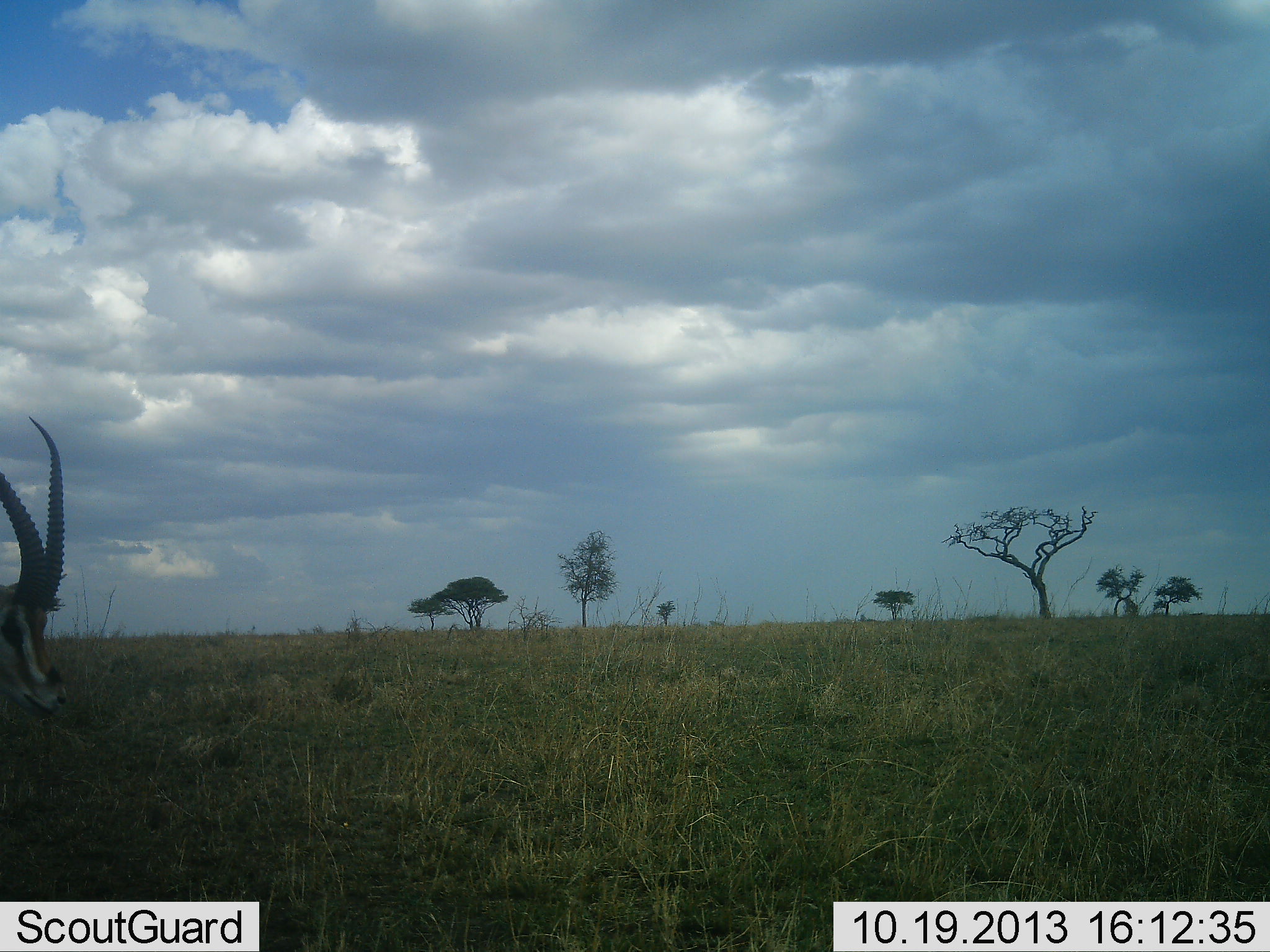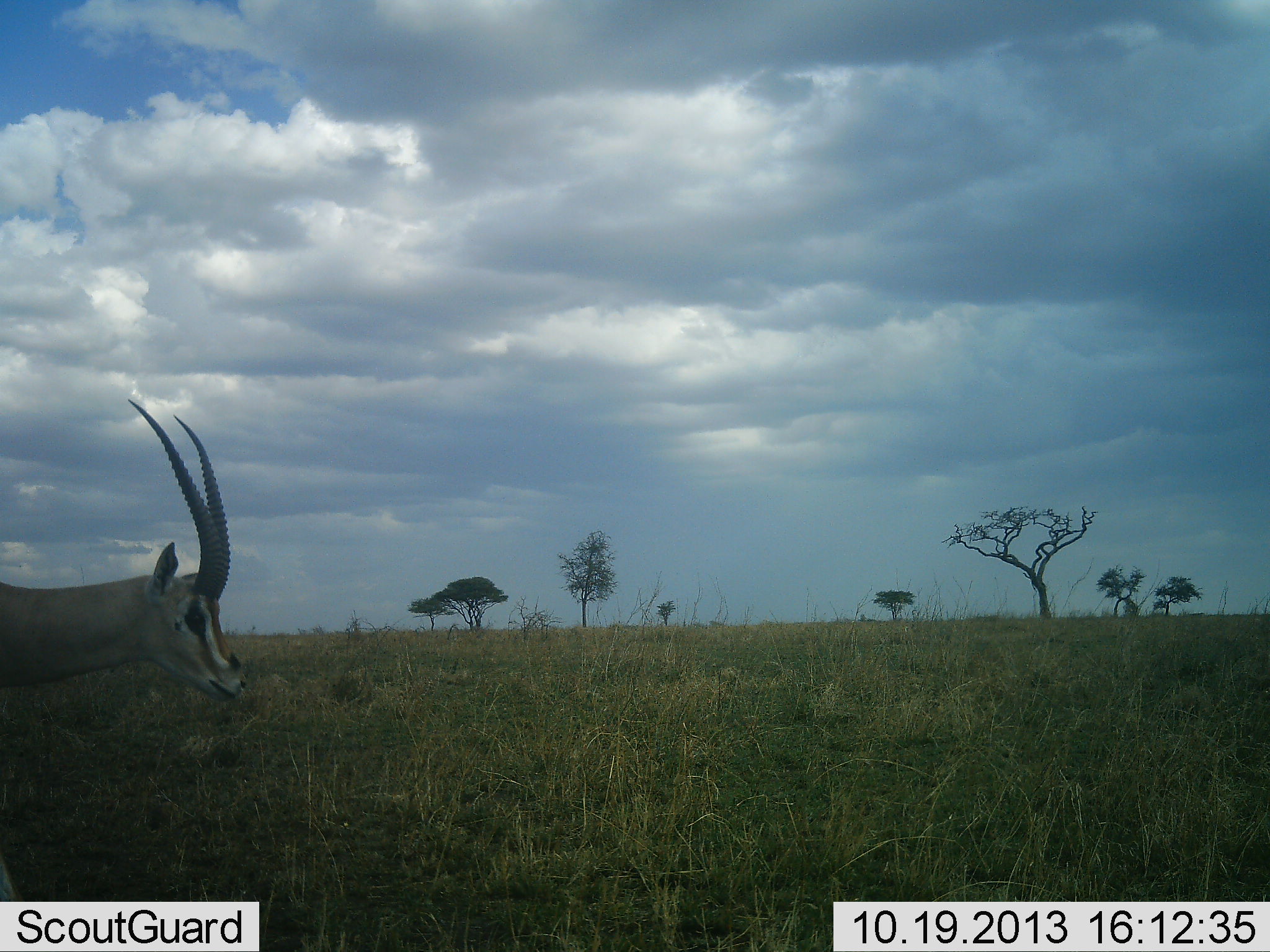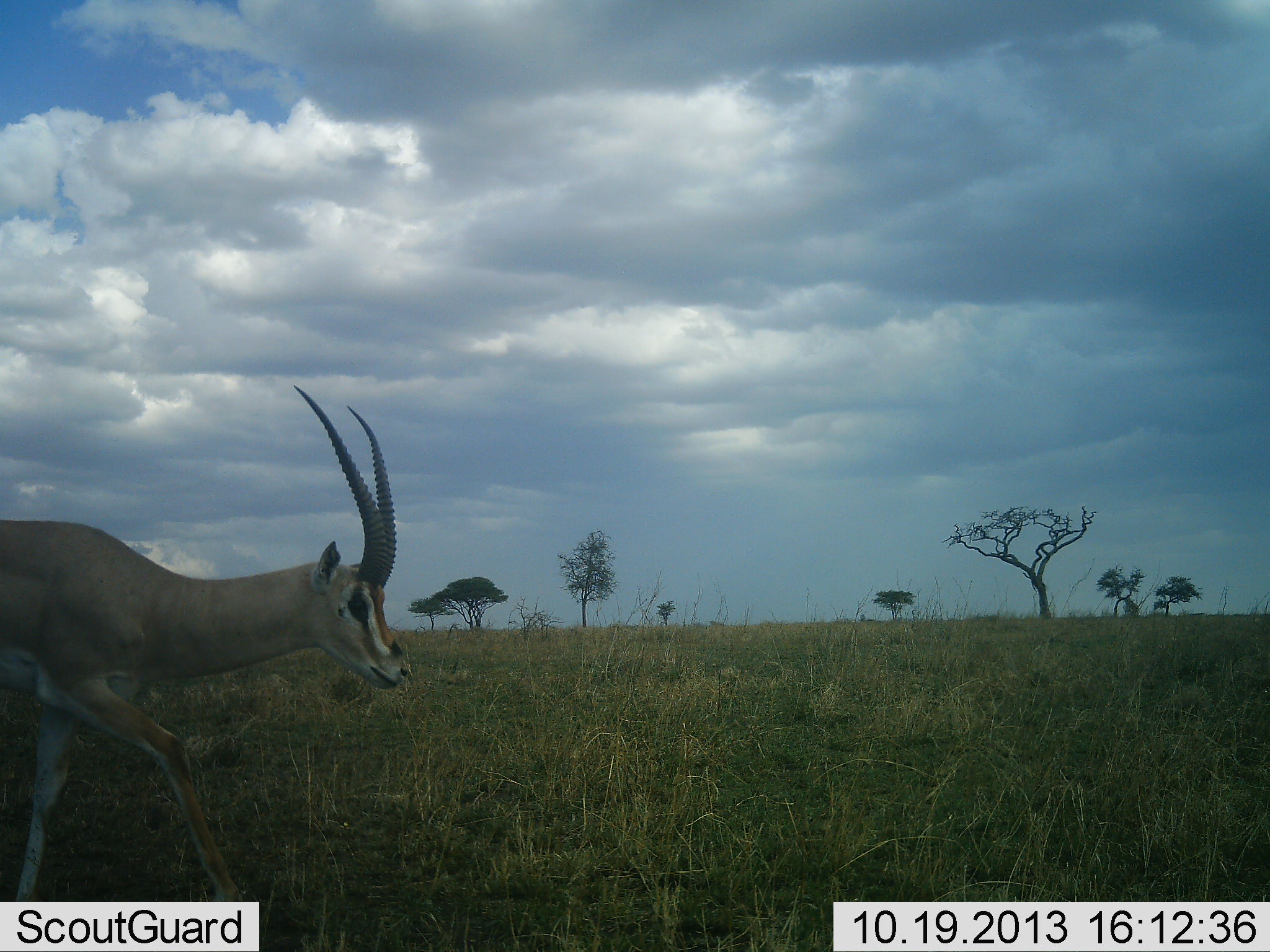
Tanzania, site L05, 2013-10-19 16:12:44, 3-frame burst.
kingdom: Animalia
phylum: Chordata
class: Mammalia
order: Artiodactyla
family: Bovidae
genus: Nanger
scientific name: Nanger granti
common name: grant's gazelle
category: gazellegrants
Gazellegrants (grant's gazelle) (Nanger granti), count 1. Behavior (volunteer vote fractions): standing 0%, resting 0%, moving 100%, interacting 0%. Young present (vote fraction): 0%. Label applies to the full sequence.